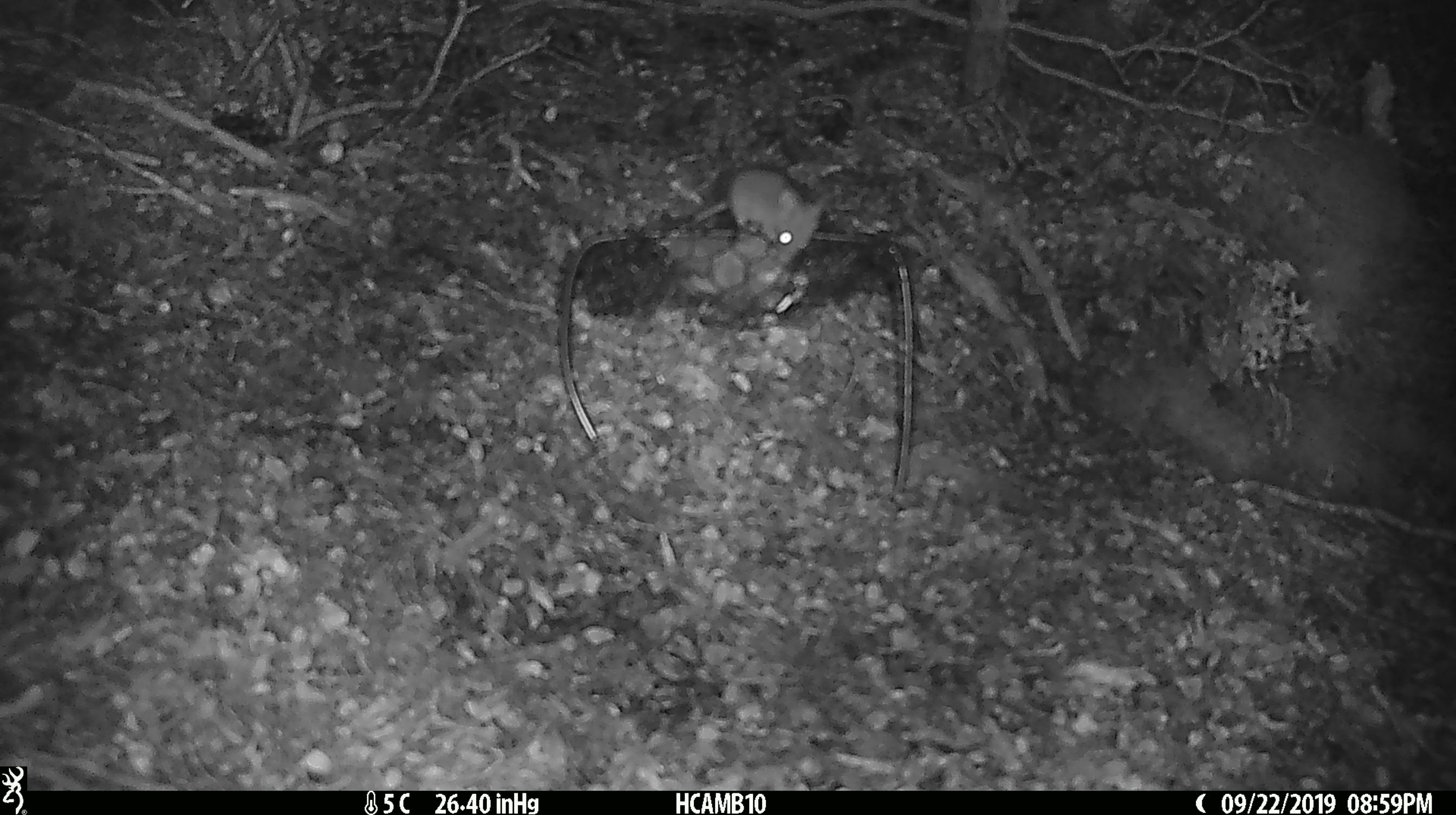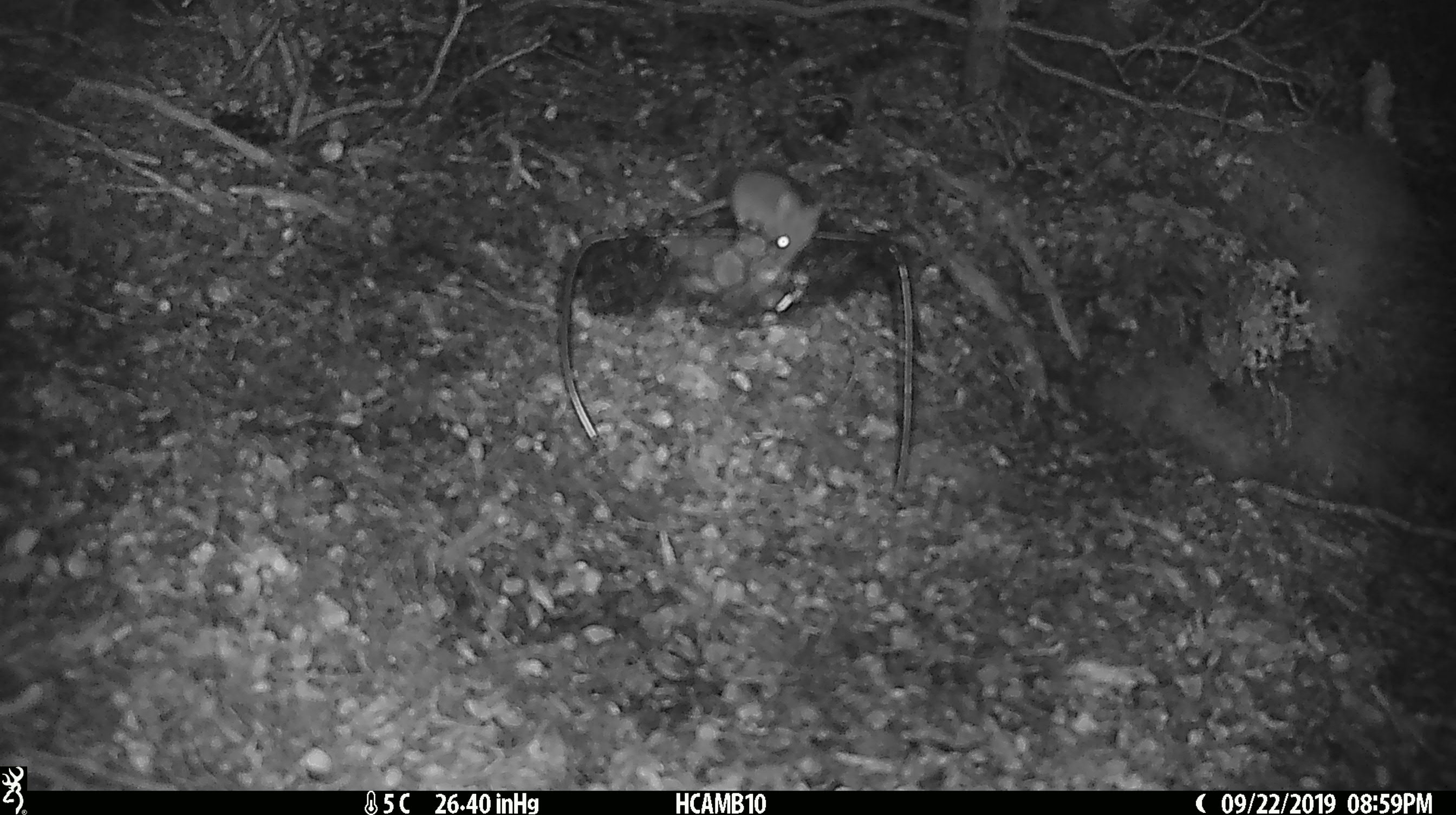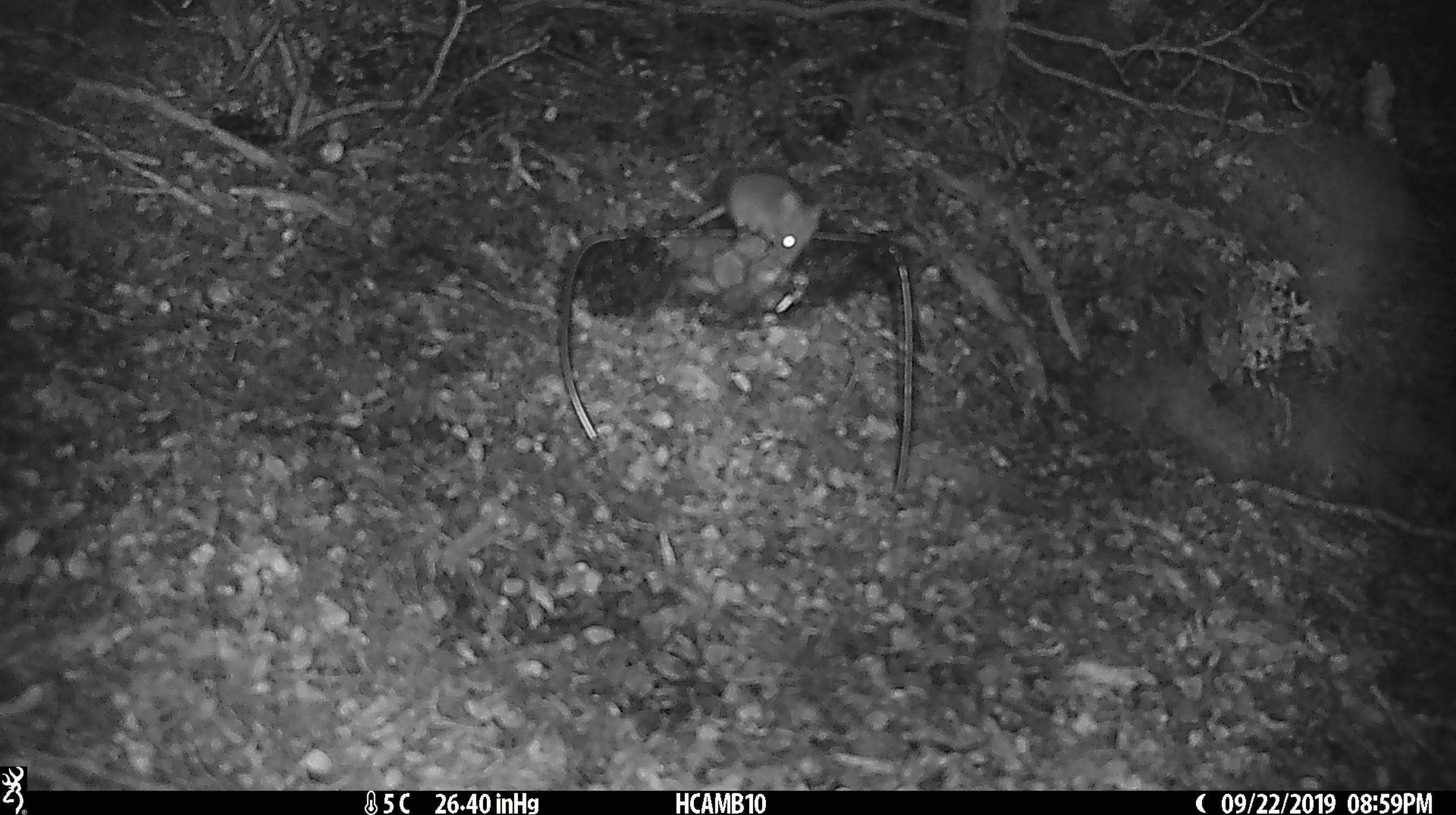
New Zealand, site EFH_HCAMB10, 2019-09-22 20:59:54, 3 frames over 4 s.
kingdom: Animalia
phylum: Chordata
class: Mammalia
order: Rodentia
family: Muridae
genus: Mus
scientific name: Mus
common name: mouse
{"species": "mouse (Mus)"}